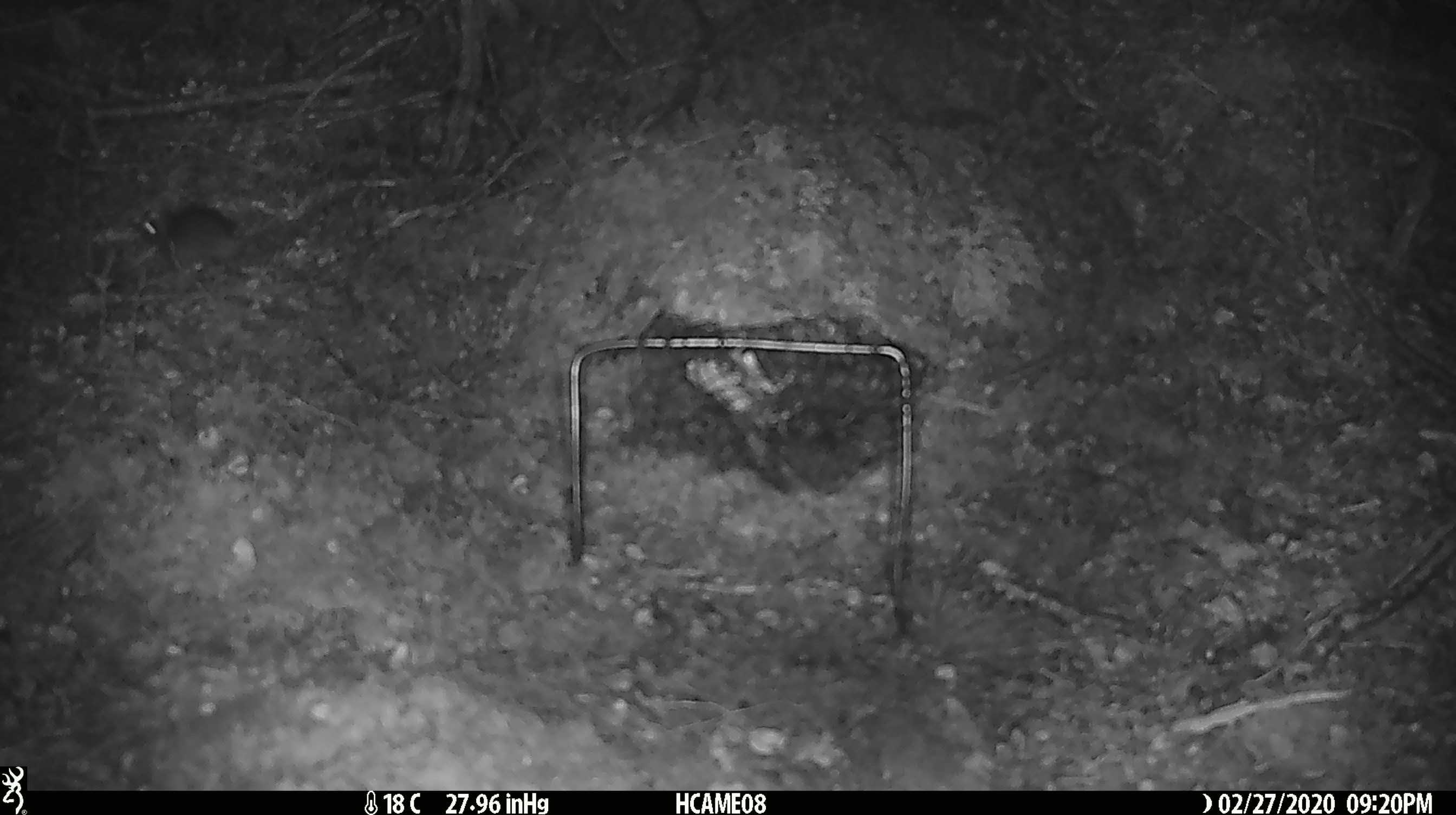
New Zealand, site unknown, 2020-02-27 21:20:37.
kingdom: Animalia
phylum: Chordata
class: Mammalia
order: Rodentia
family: Muridae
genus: Mus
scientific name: Mus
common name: mouse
Mouse (Mus).